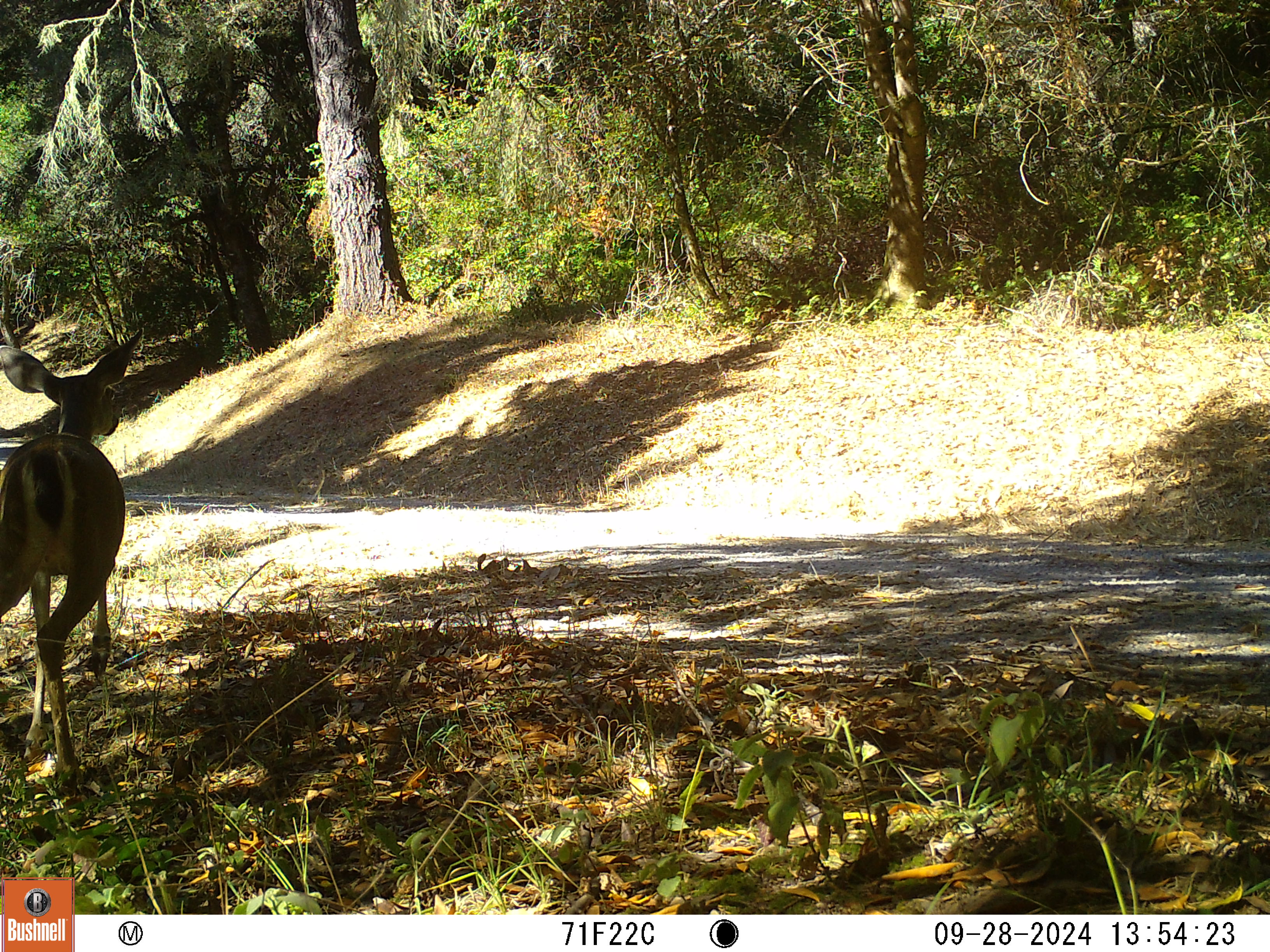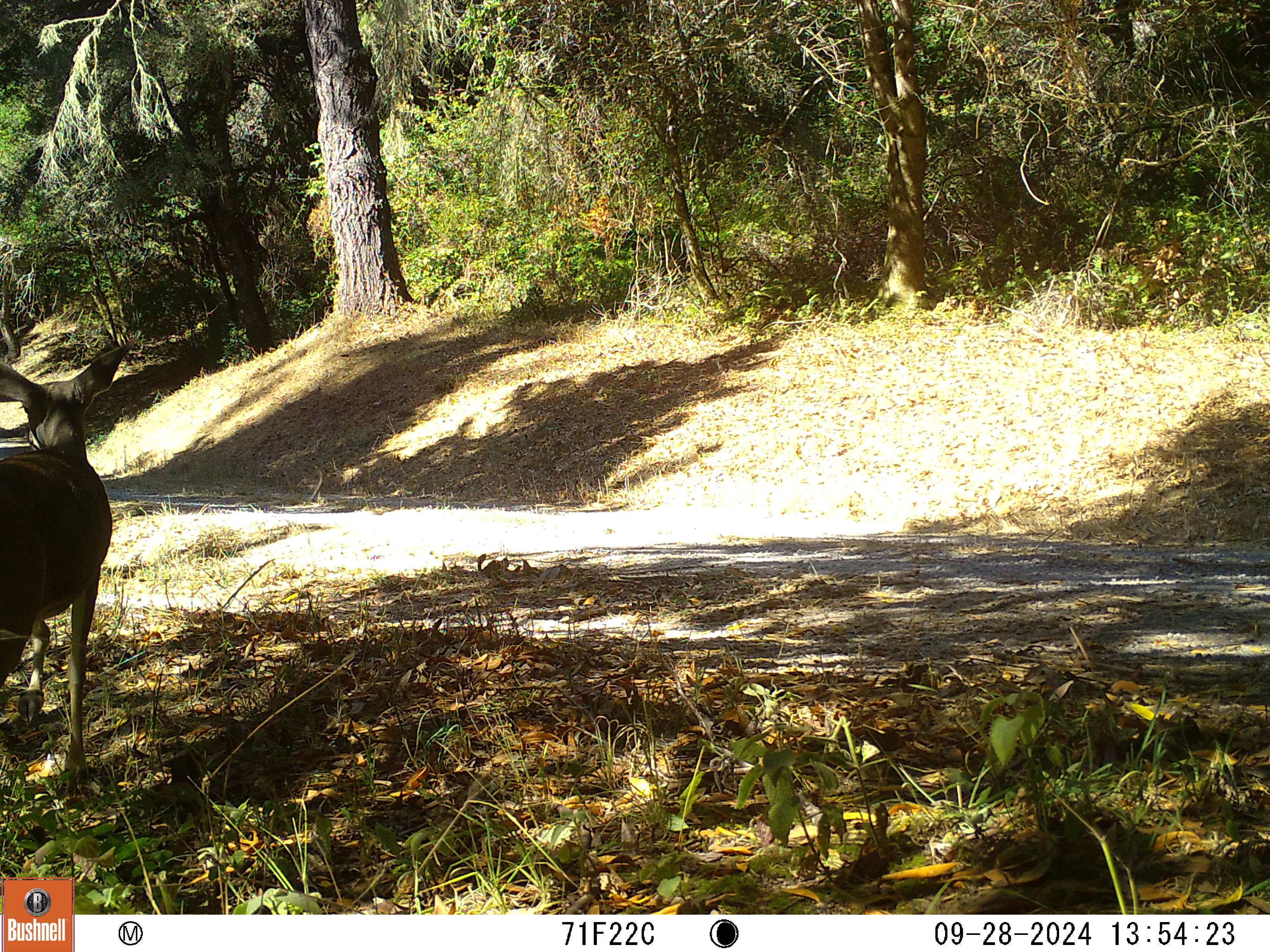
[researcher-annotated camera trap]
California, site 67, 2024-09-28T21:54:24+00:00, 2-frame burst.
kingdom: Animalia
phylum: Chordata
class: Mammalia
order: Artiodactyla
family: Cervidae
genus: Odocoileus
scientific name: Odocoileus hemionus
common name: mule deer